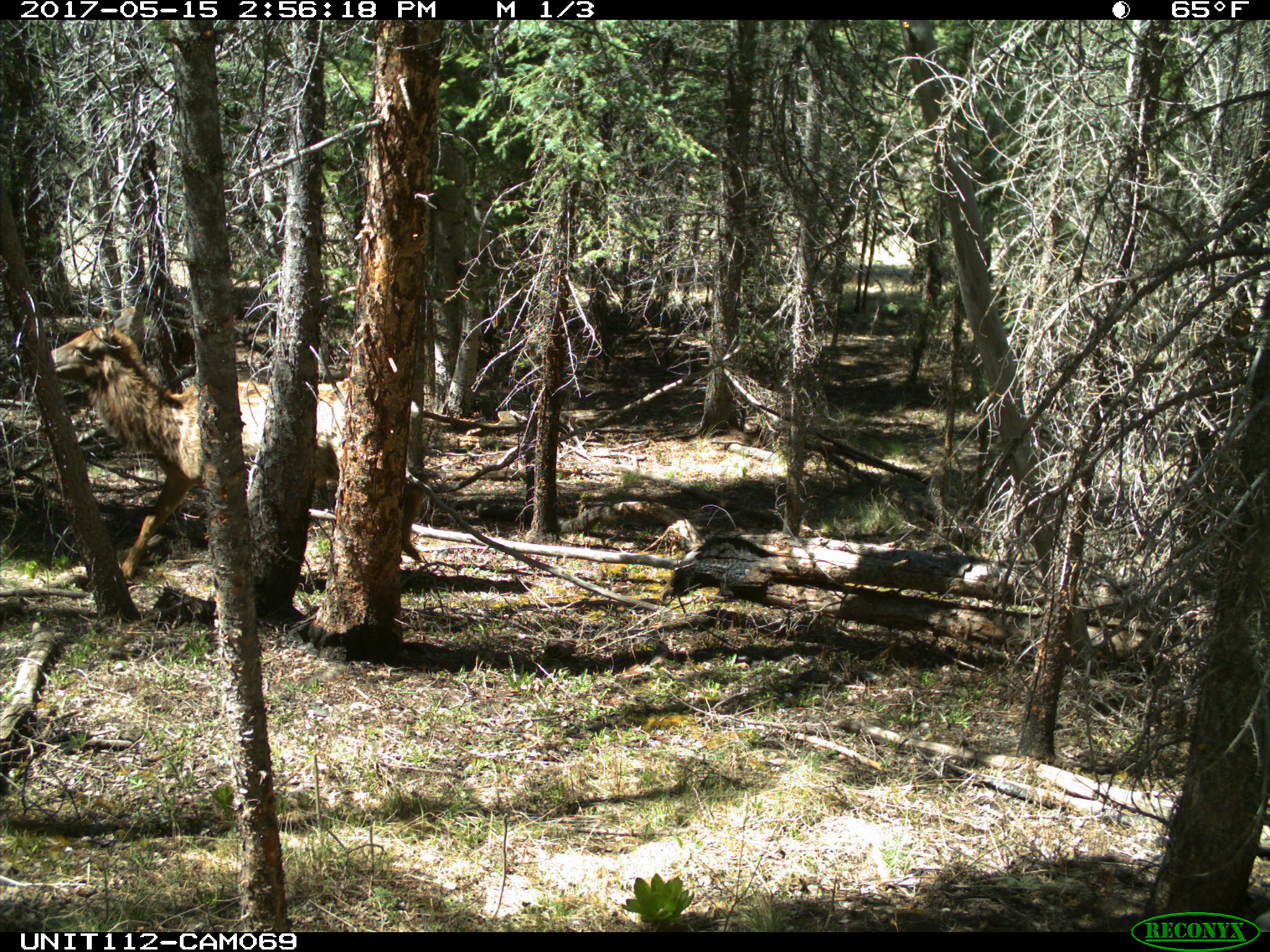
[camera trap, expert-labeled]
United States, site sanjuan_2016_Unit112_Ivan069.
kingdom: Animalia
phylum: Chordata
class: Mammalia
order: Artiodactyla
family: Cervidae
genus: Cervus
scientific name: Cervus elaphus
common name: red deer